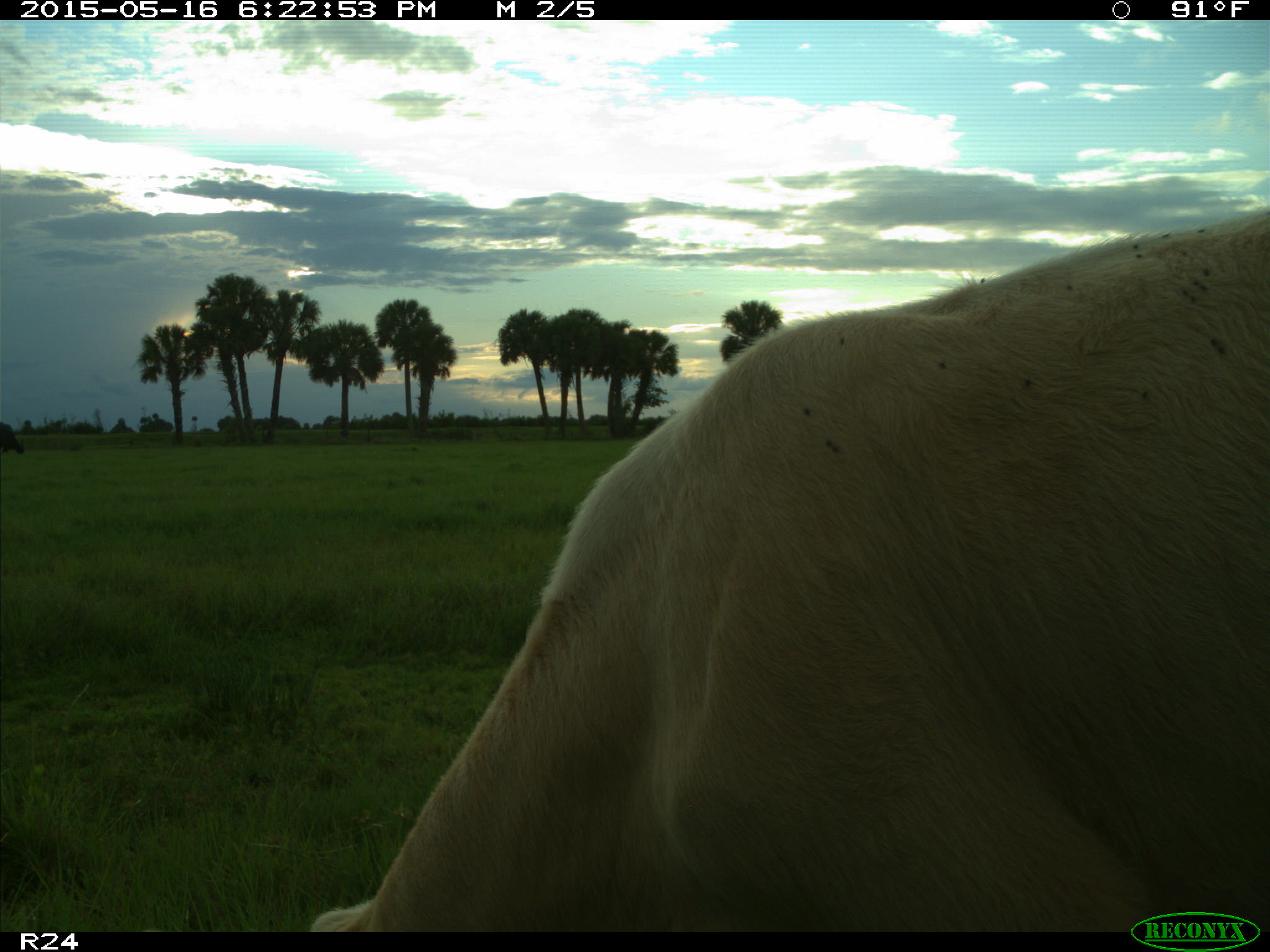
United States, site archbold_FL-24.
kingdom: Animalia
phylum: Chordata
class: Mammalia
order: Artiodactyla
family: Bovidae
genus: Bos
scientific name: Bos taurus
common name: domestic cow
Bos taurus (domestic cow).